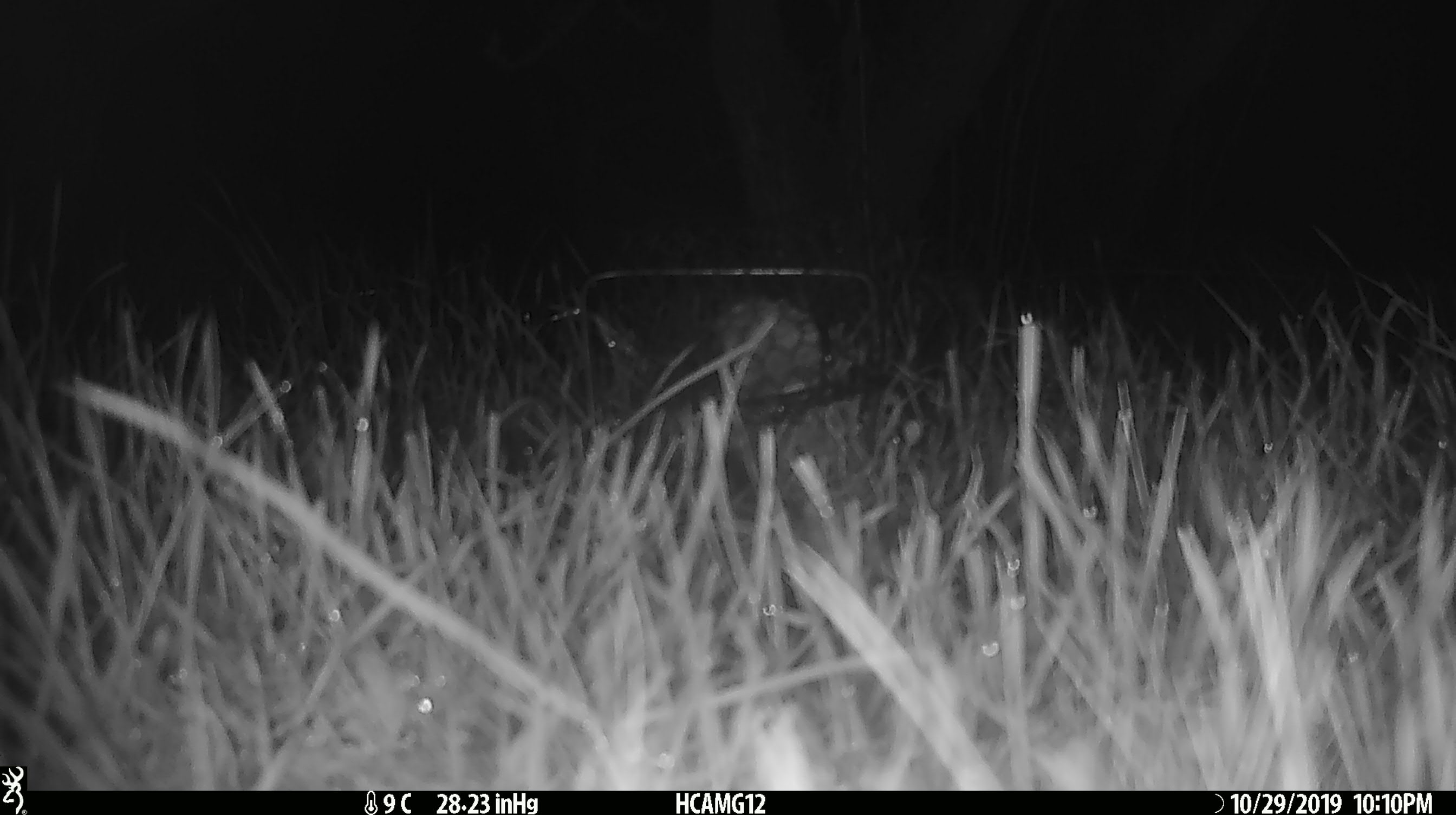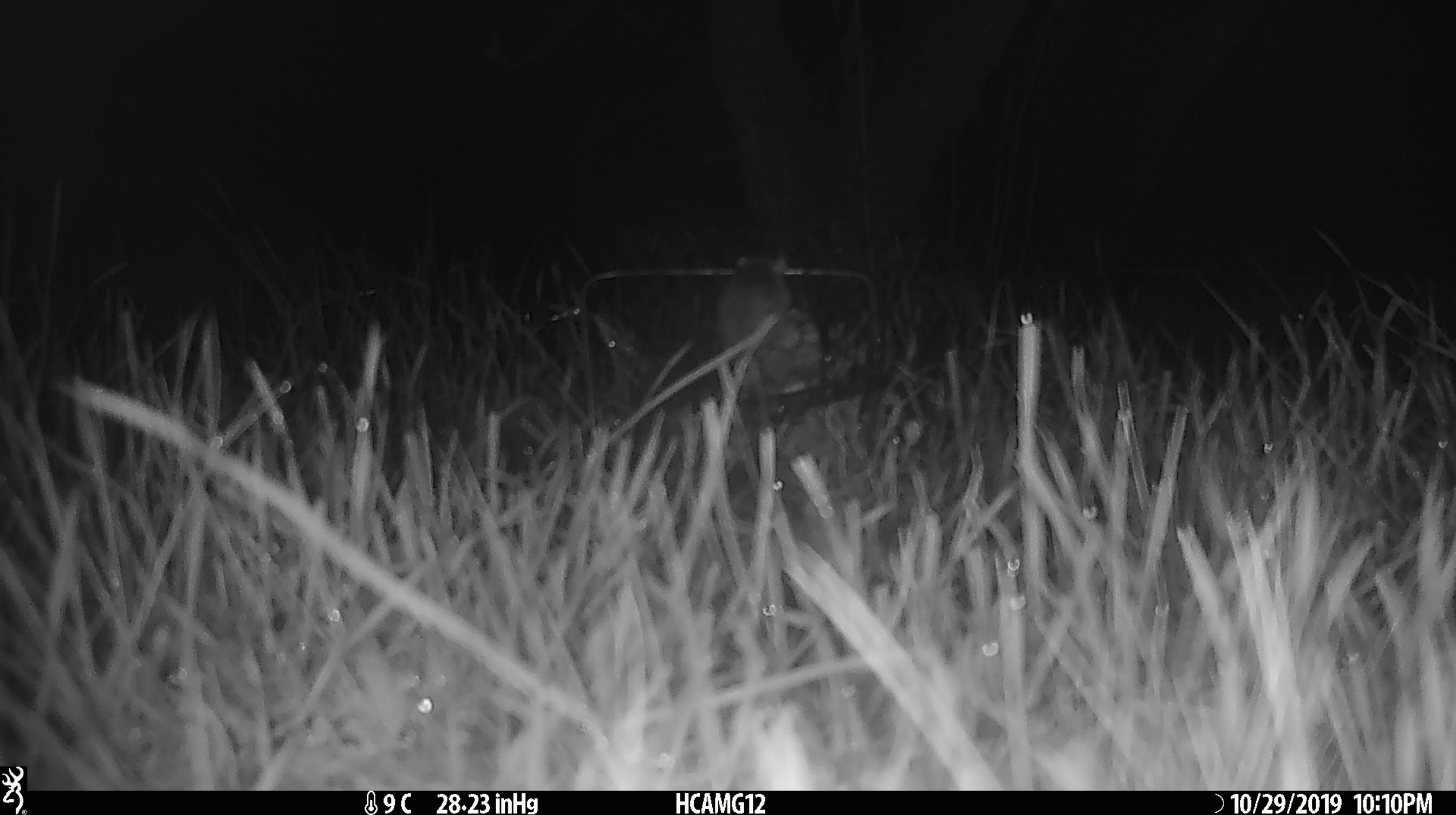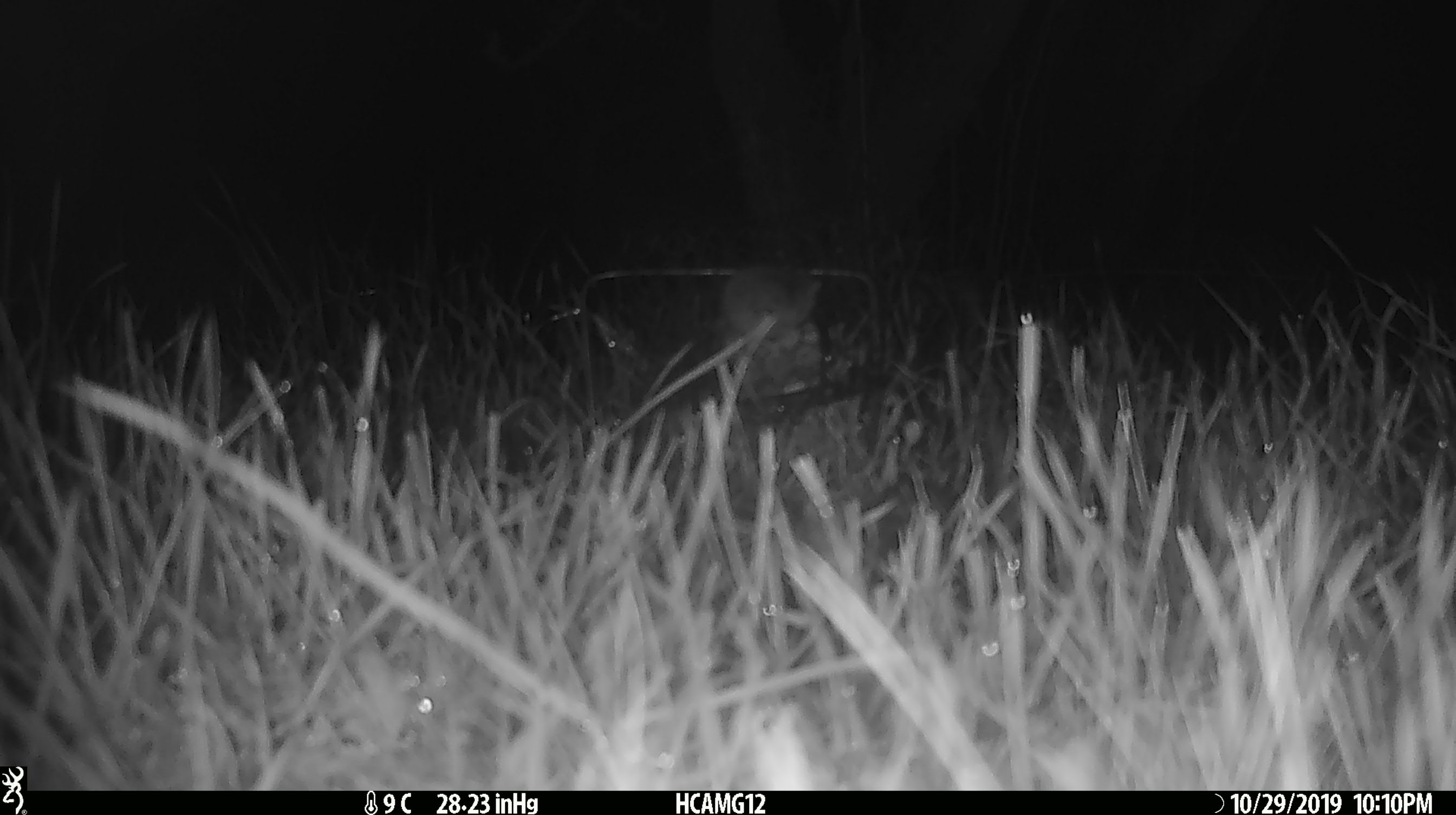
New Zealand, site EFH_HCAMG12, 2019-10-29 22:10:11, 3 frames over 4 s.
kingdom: Animalia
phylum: Chordata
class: Mammalia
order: Rodentia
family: Muridae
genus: Mus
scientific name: Mus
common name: mouse